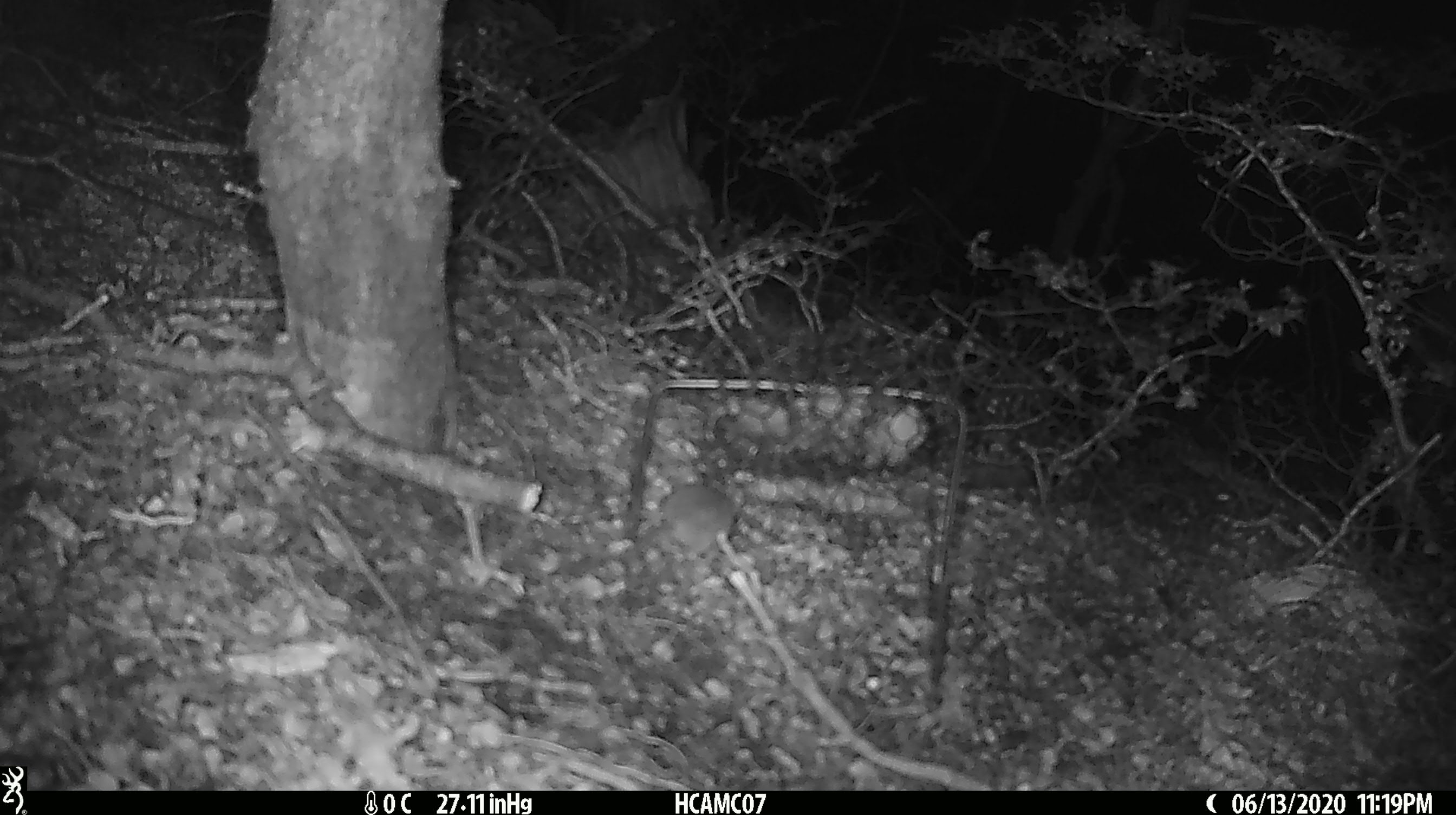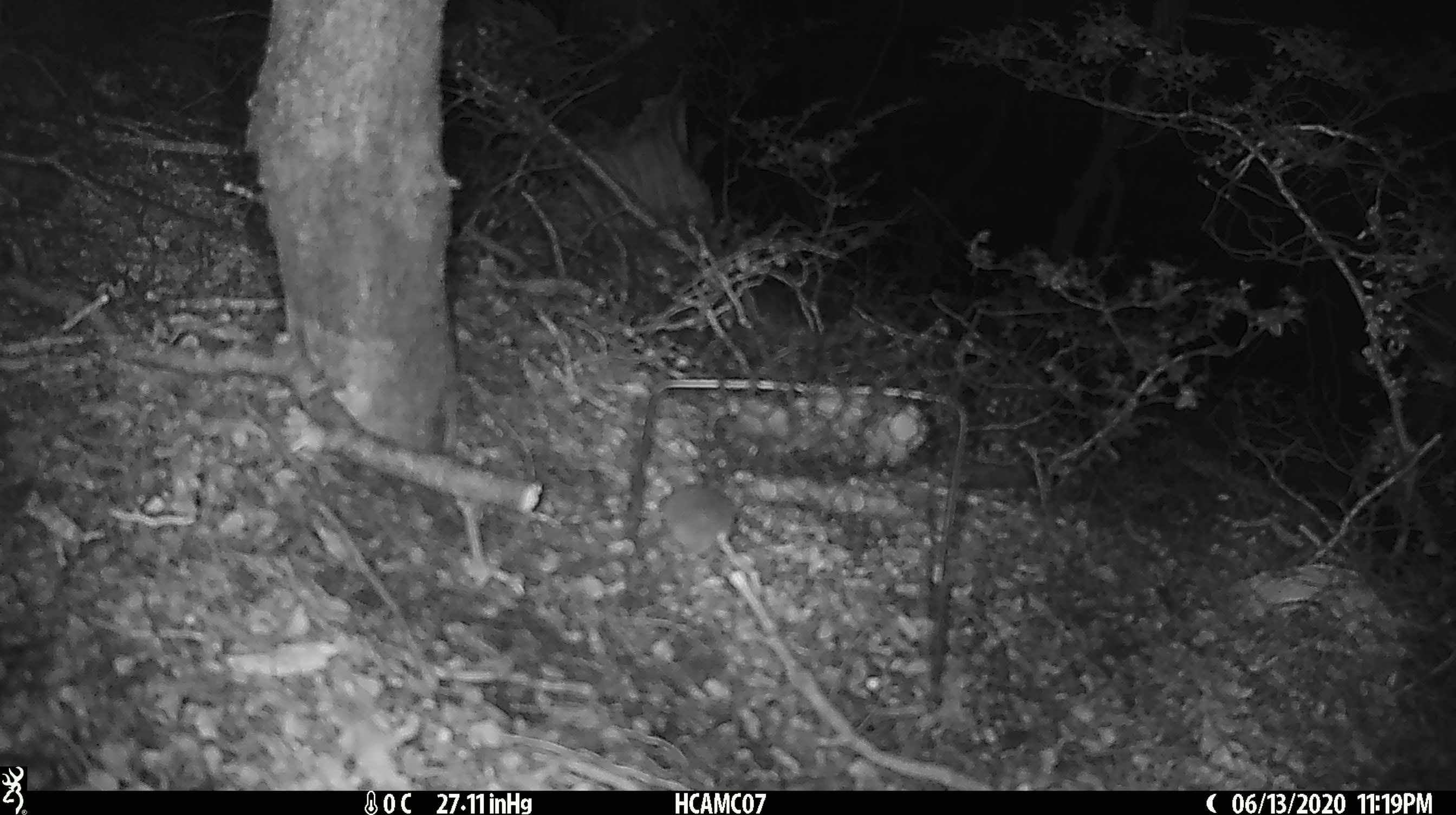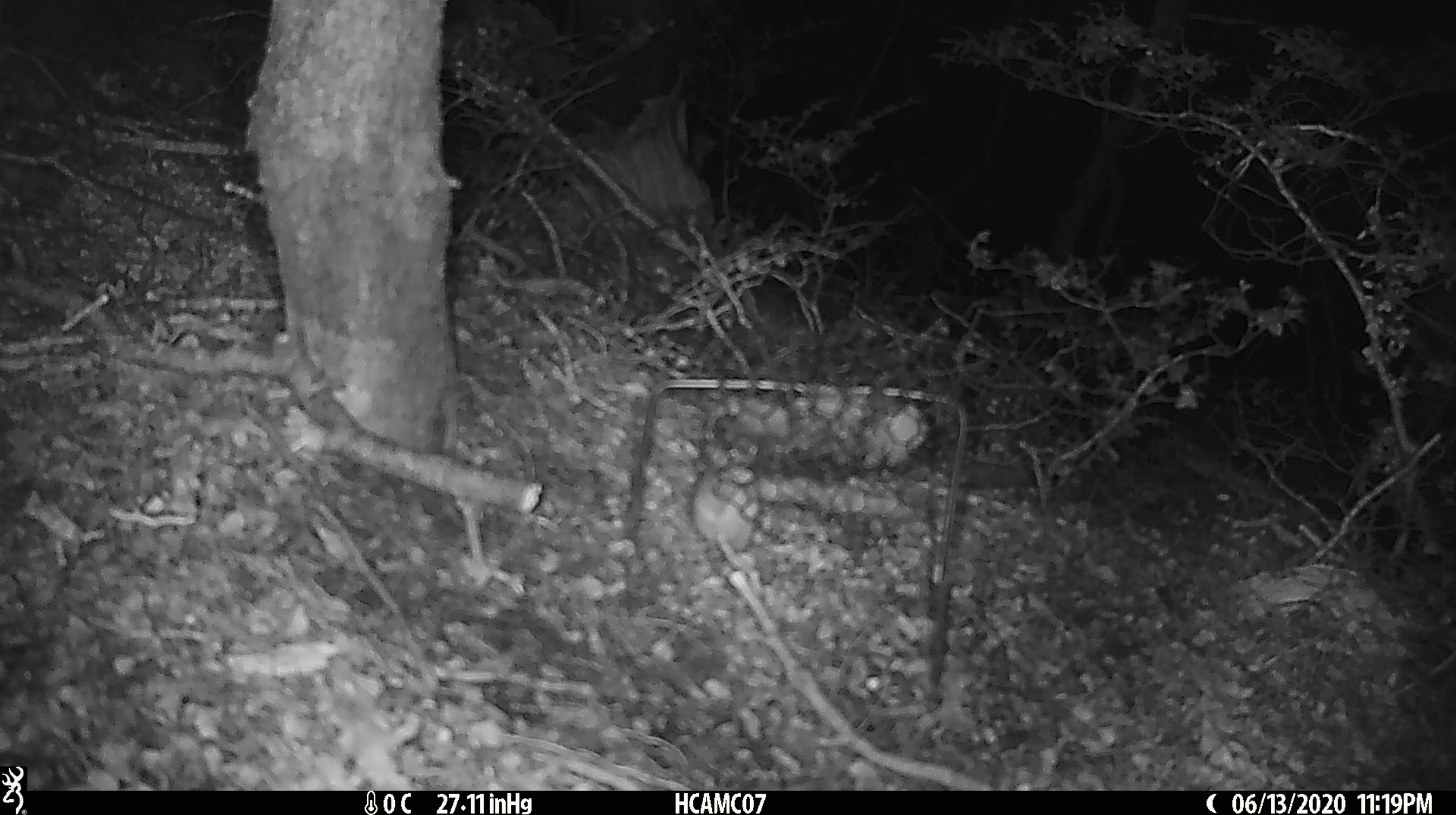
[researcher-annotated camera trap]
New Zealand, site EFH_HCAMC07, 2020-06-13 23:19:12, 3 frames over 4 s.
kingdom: Animalia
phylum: Chordata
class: Mammalia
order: Rodentia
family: Muridae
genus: Mus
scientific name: Mus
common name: mouse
Mouse (Mus).